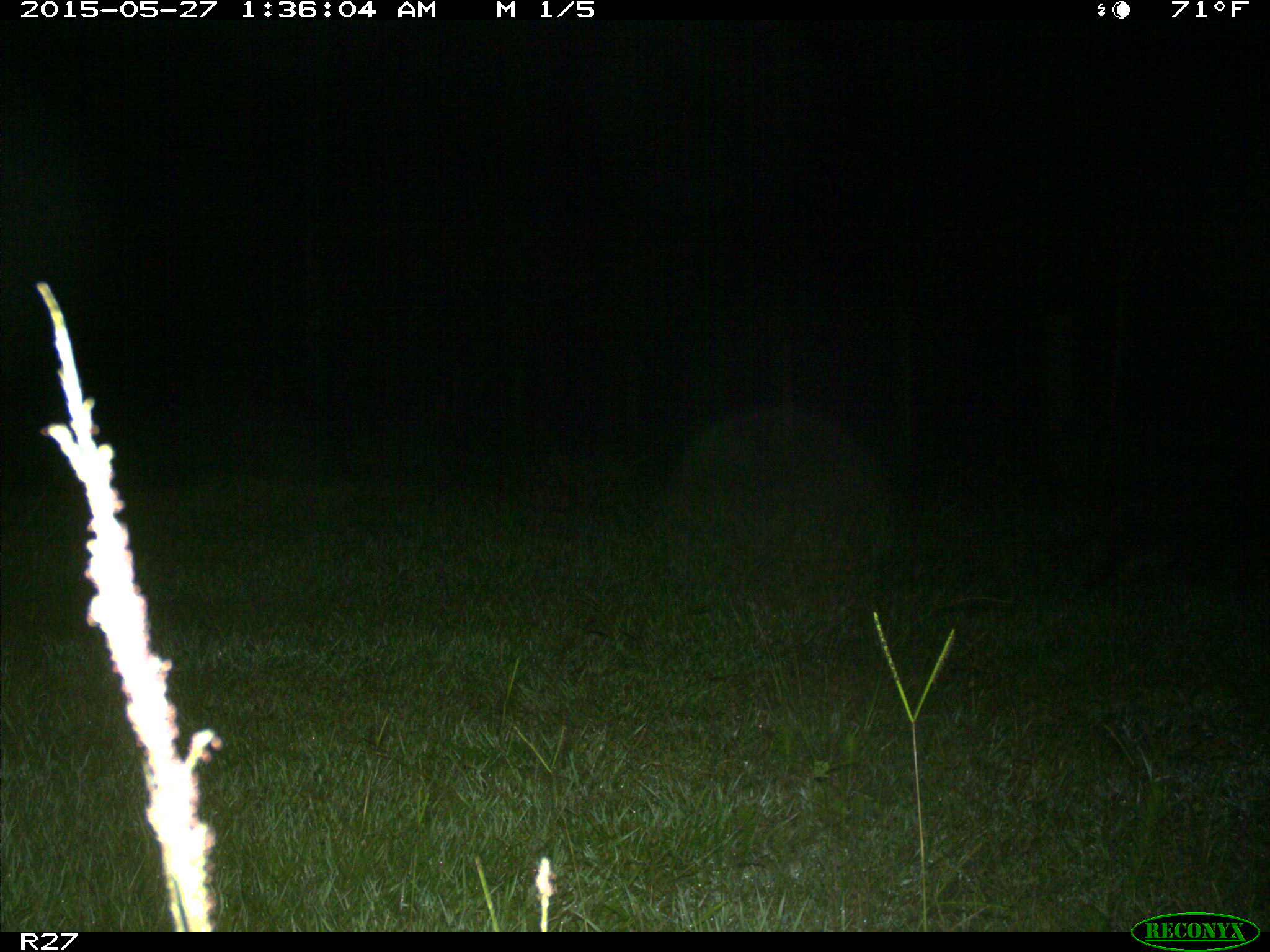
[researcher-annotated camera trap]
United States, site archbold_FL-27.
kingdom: Animalia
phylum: Chordata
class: Mammalia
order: Carnivora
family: Procyonidae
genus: Procyon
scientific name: Procyon lotor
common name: common raccoon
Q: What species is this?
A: Procyon lotor (common raccoon).